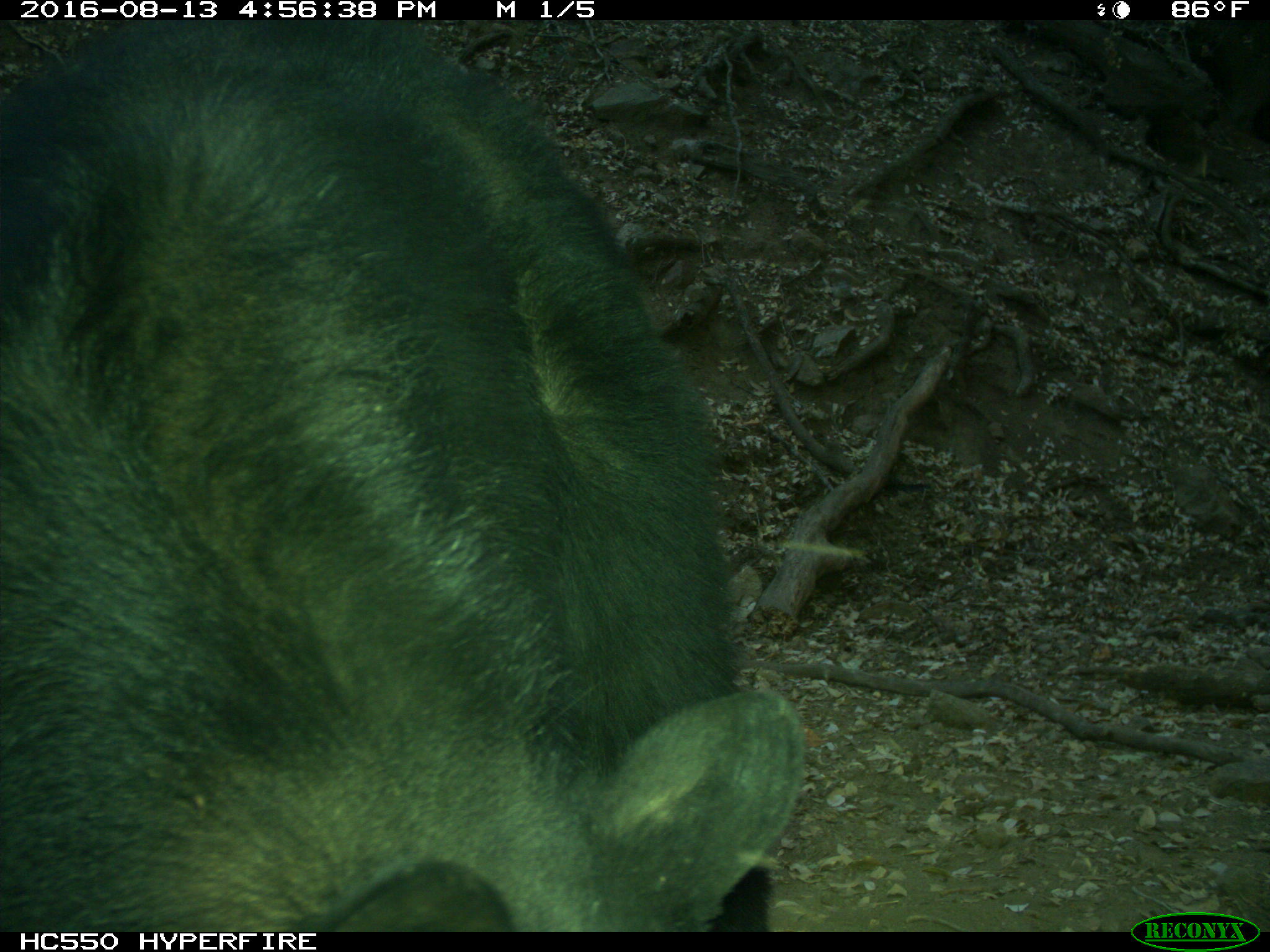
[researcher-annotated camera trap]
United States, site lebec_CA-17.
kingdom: Animalia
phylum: Chordata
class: Mammalia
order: Carnivora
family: Ursidae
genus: Ursus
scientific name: Ursus americanus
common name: american black bear